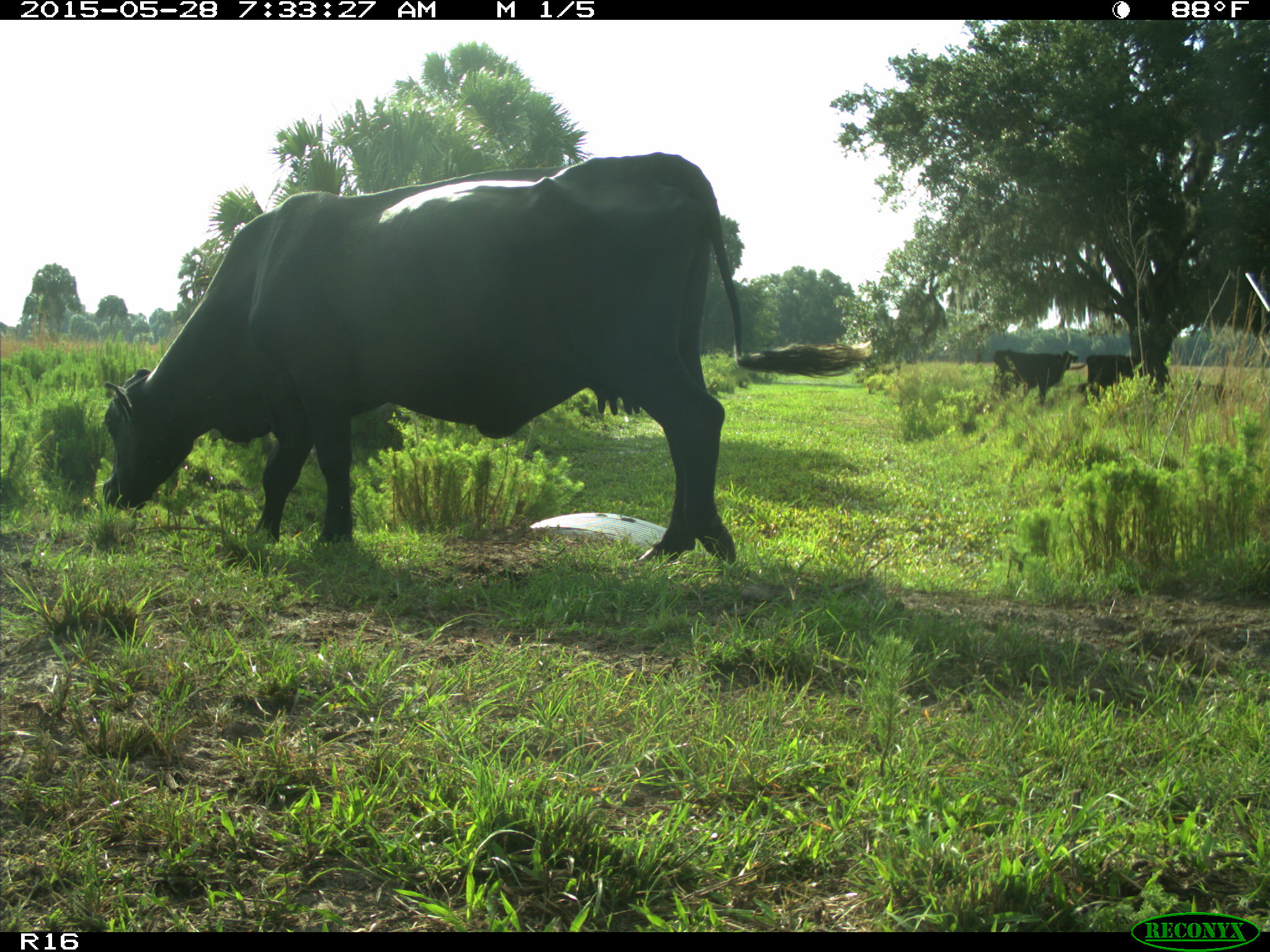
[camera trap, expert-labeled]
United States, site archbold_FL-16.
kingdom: Animalia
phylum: Chordata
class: Mammalia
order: Artiodactyla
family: Bovidae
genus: Bos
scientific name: Bos taurus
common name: domestic cow